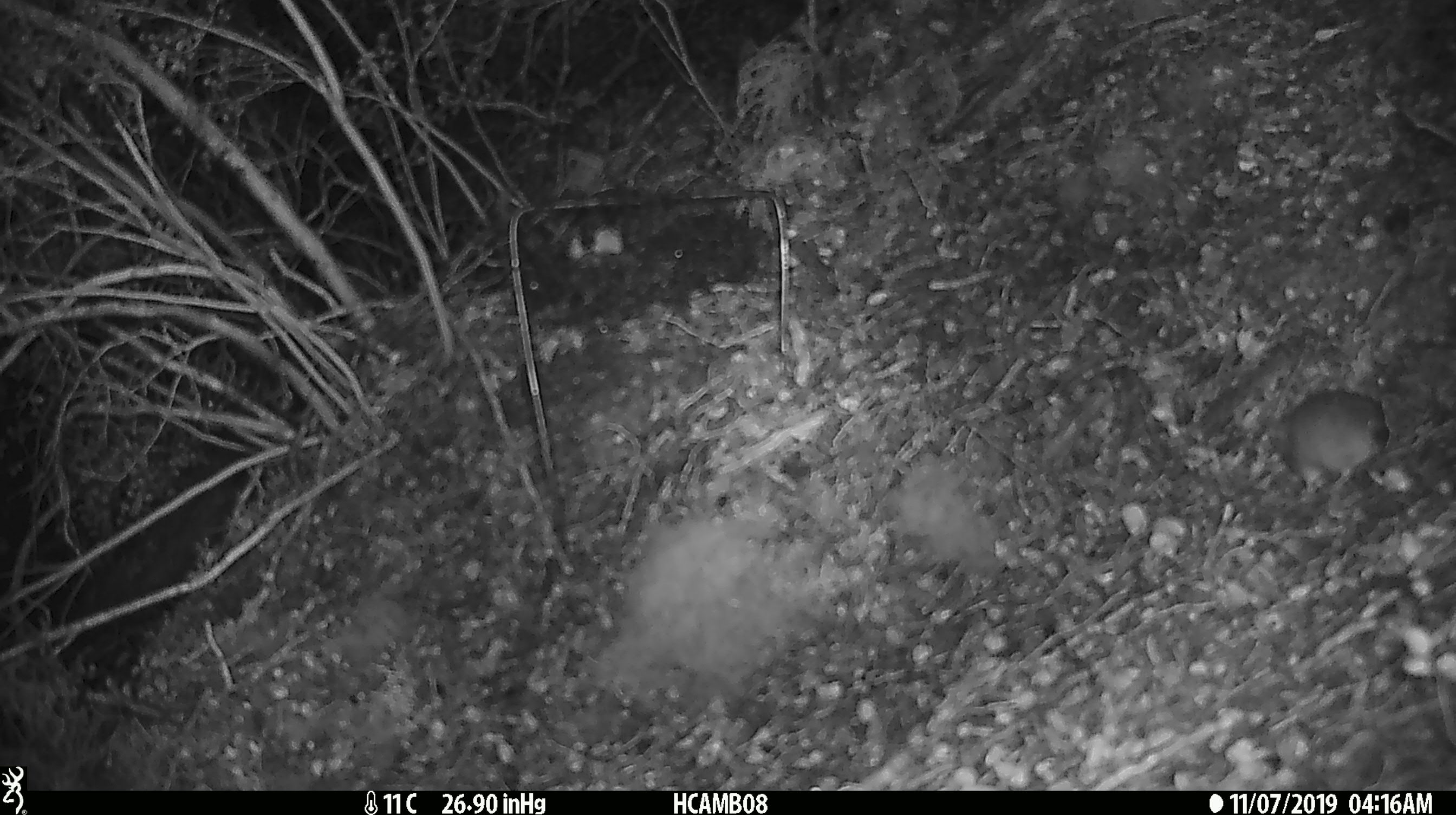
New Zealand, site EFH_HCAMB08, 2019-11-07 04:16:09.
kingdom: Animalia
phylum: Chordata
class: Mammalia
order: Rodentia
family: Muridae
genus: Mus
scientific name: Mus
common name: mouse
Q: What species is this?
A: Mouse (Mus).